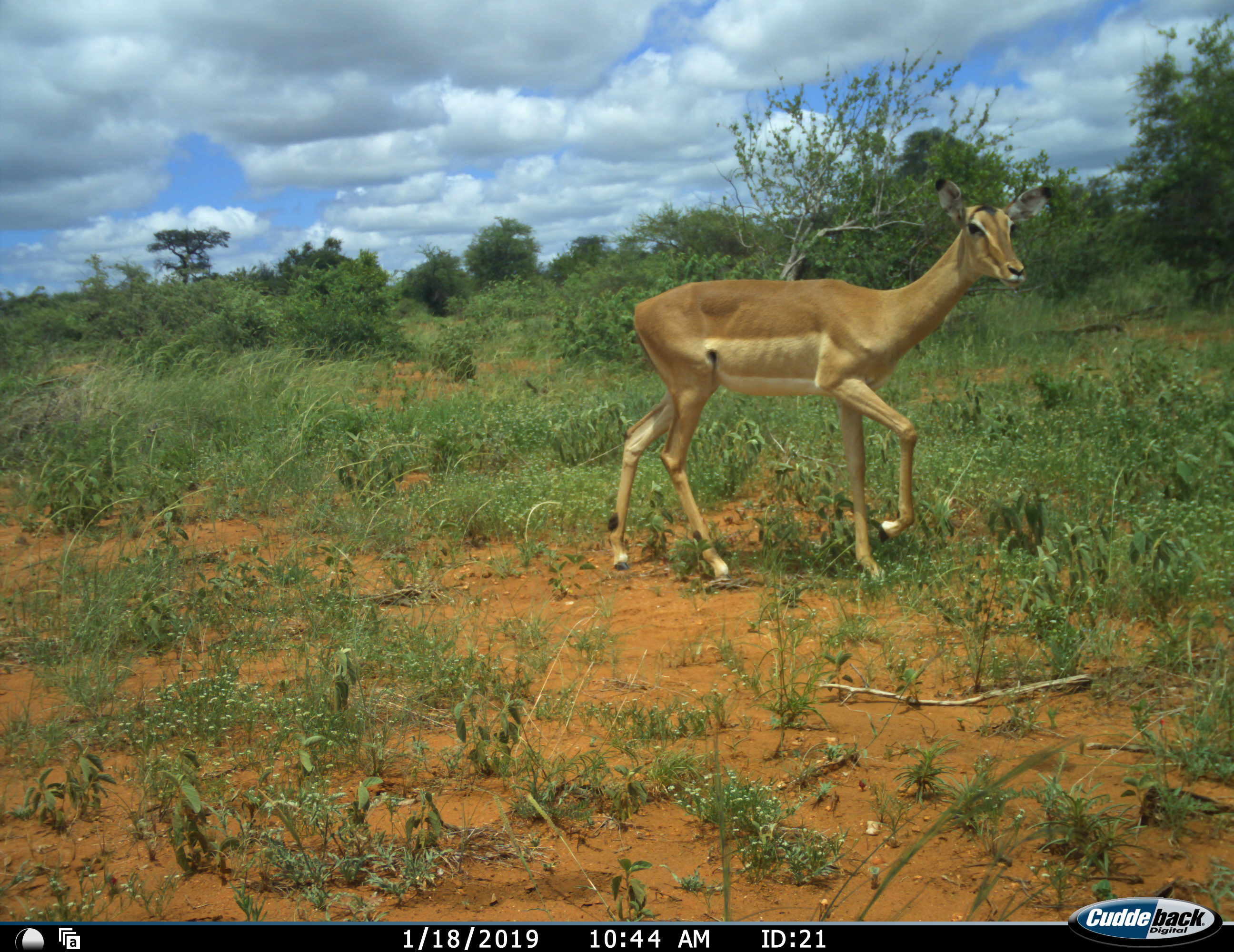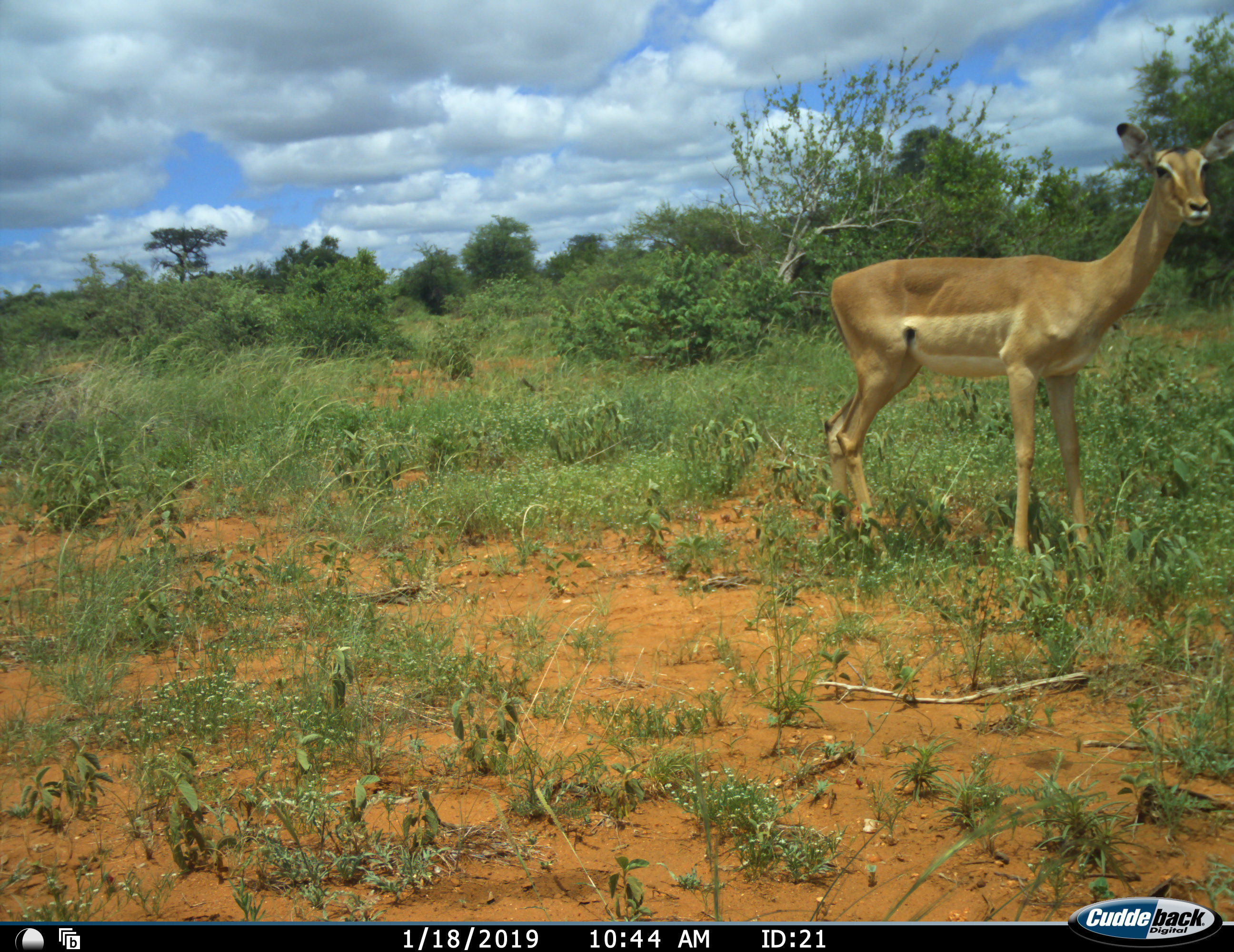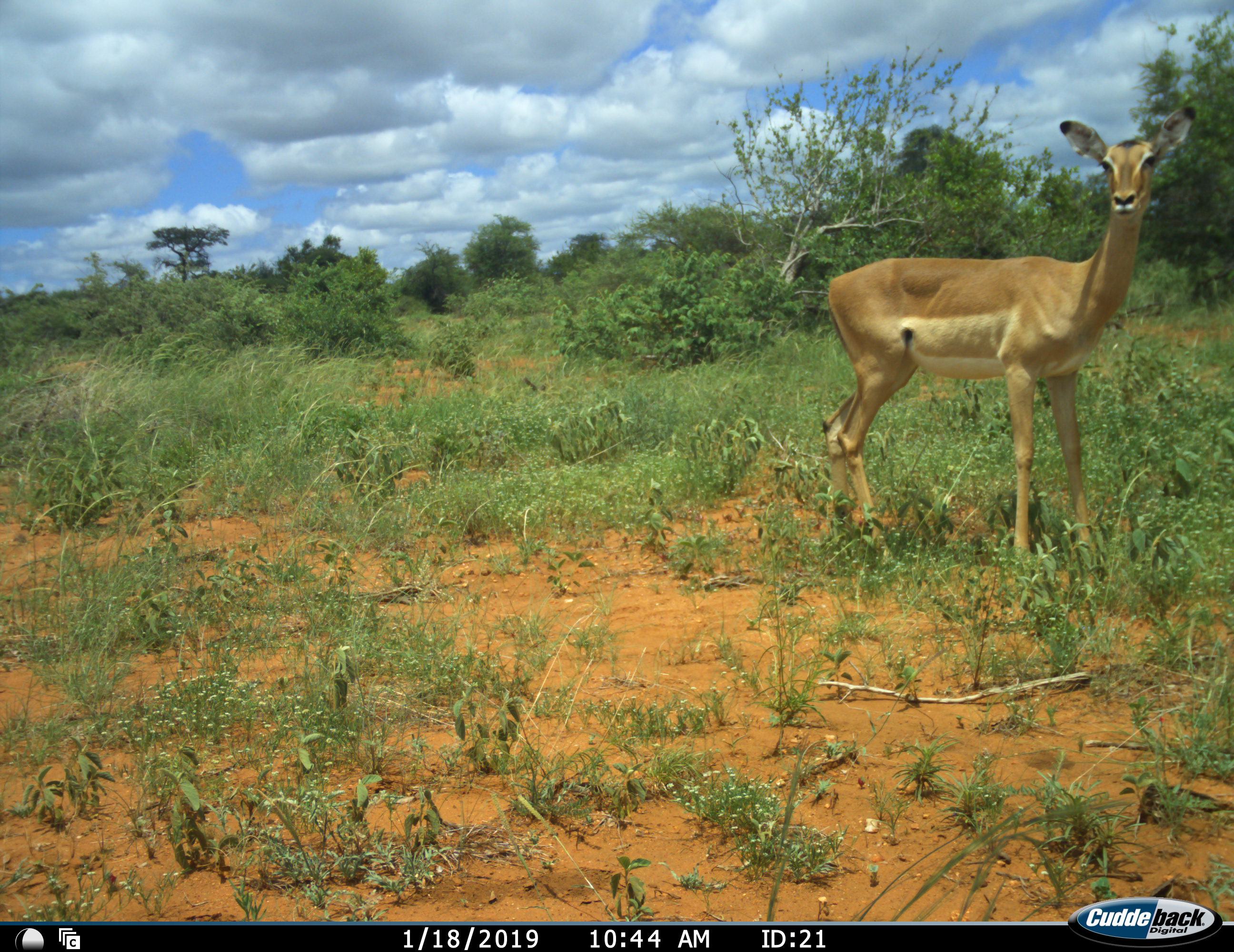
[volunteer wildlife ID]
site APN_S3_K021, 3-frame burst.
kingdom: Animalia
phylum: Chordata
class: Mammalia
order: Artiodactyla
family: Bovidae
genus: Aepyceros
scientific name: Aepyceros melampus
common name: impala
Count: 1.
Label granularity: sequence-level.